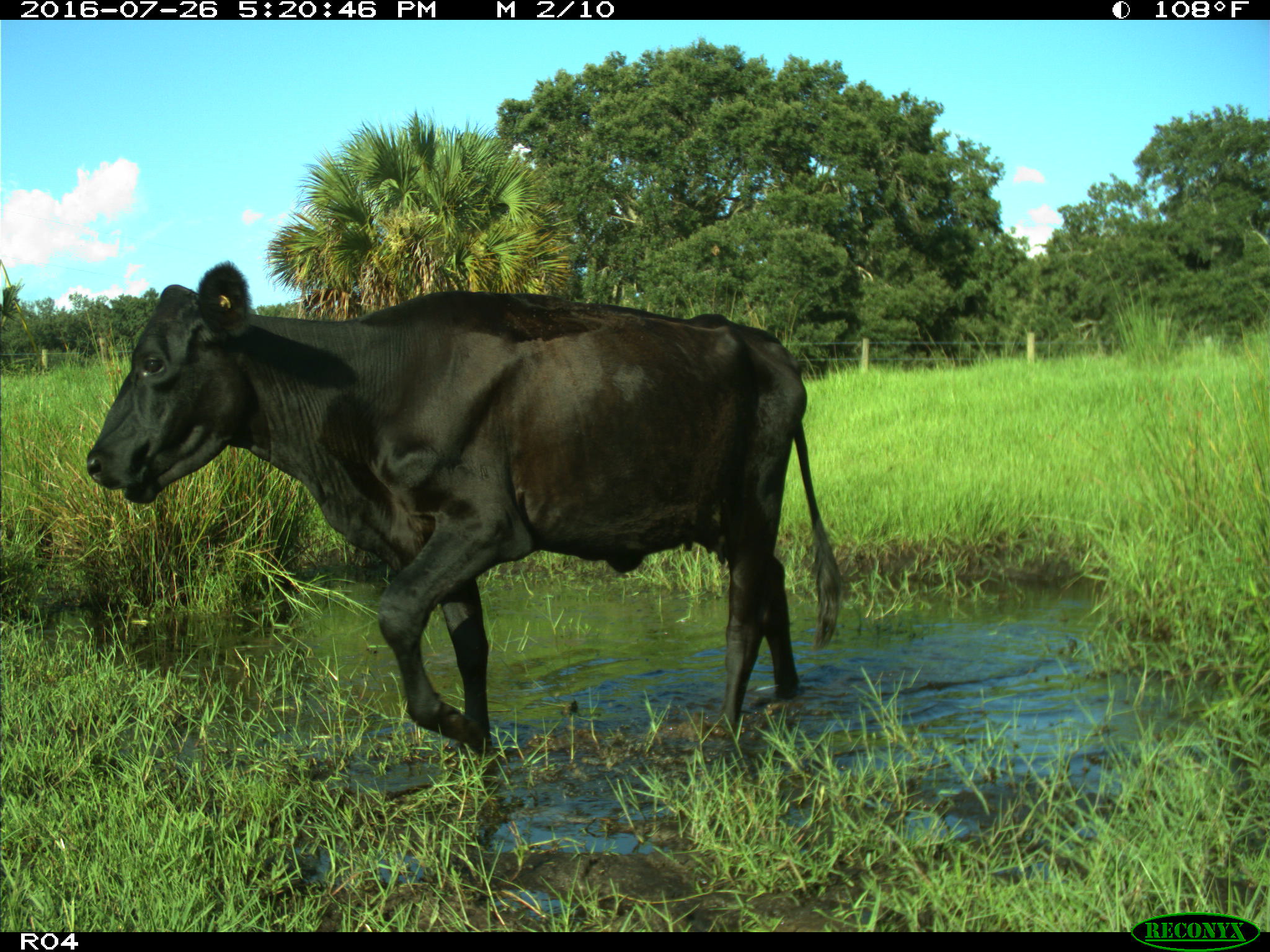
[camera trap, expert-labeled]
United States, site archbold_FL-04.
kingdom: Animalia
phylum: Chordata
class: Mammalia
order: Artiodactyla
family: Bovidae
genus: Bos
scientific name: Bos taurus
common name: domestic cow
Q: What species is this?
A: Bos taurus (domestic cow).